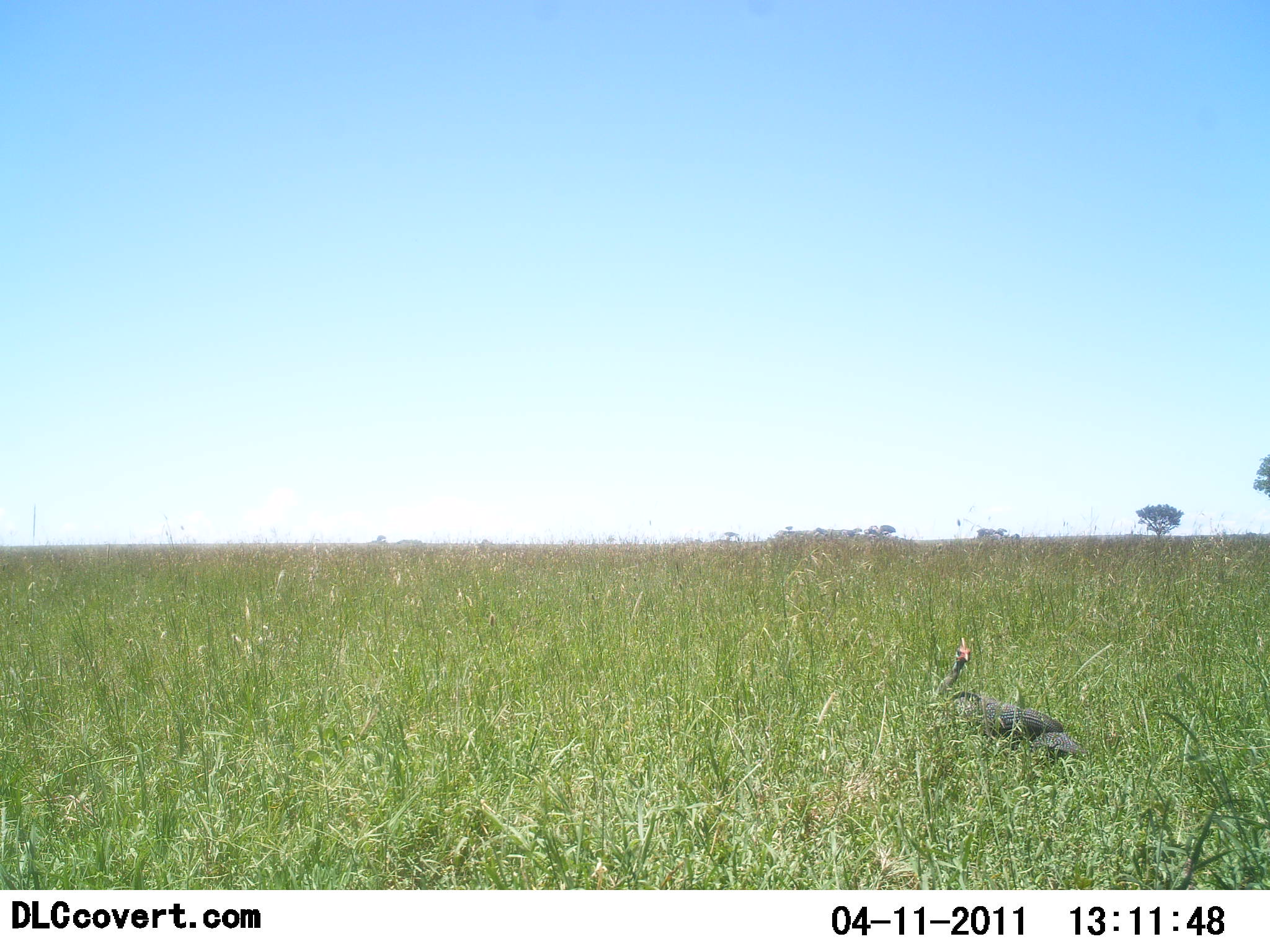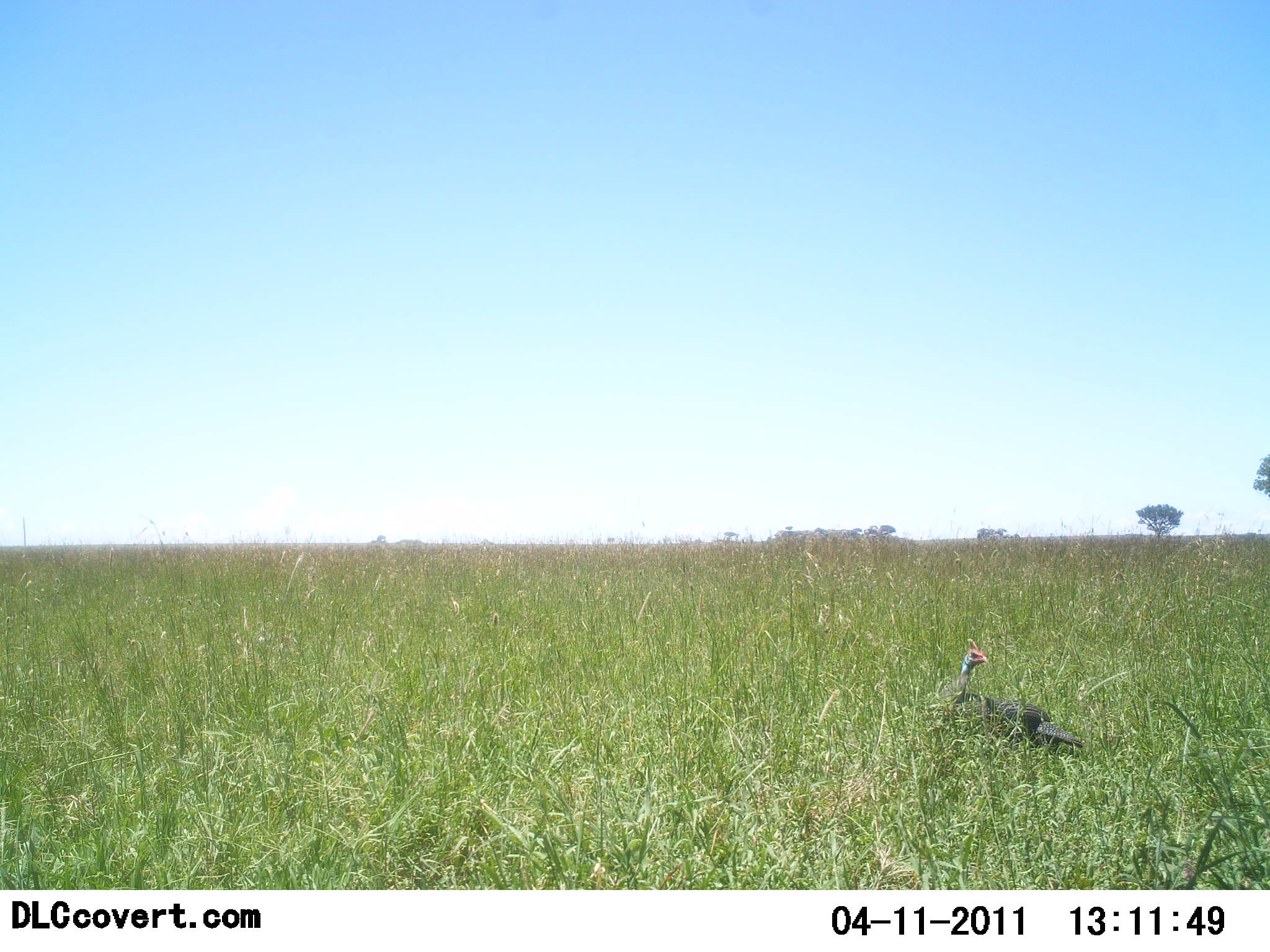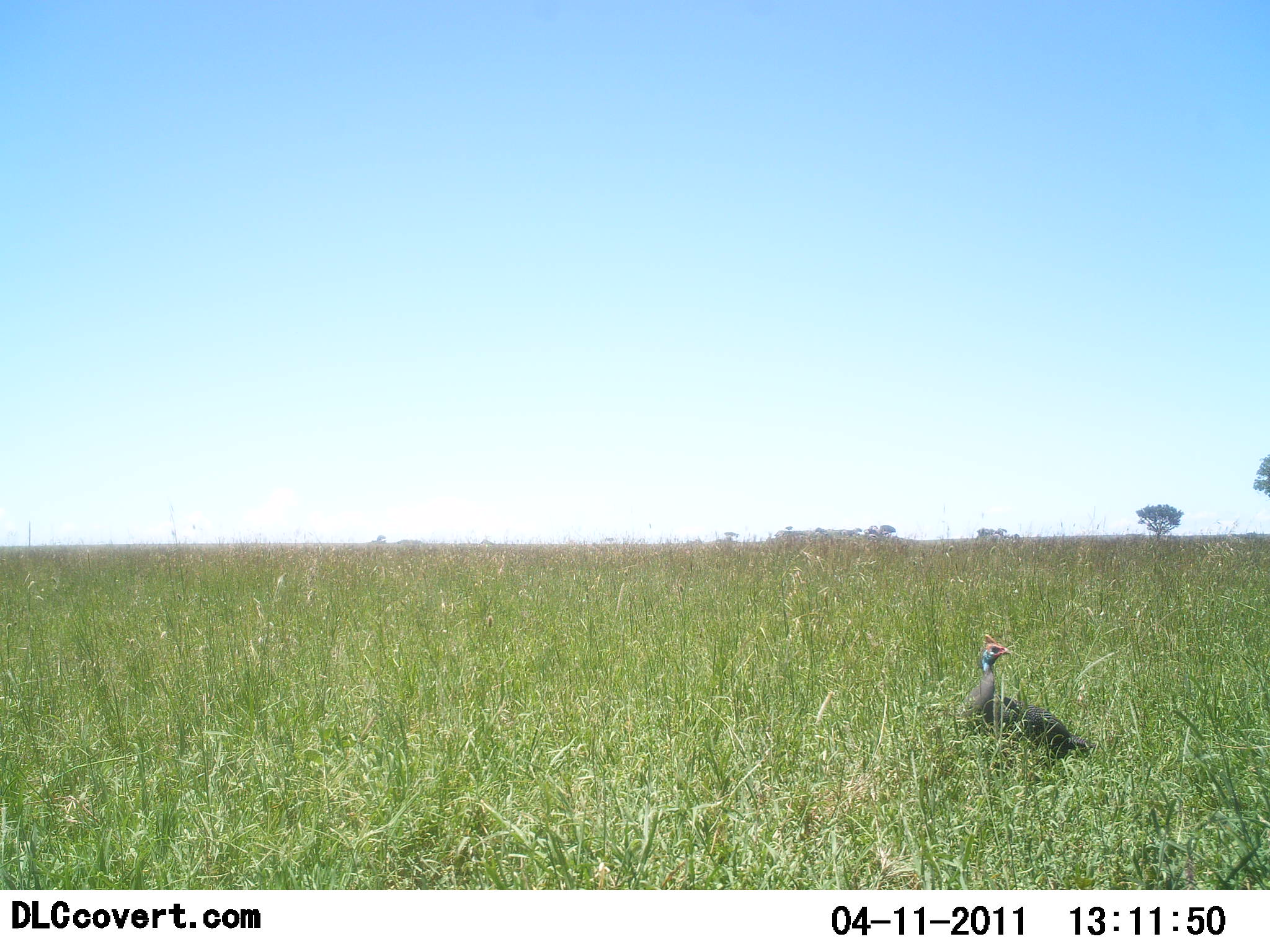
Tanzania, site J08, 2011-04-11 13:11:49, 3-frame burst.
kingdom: Animalia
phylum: Chordata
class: Aves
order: Galliformes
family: Numididae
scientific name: Numididae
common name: guinea fowl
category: guineafowl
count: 1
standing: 64%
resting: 7%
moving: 29%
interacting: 0%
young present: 0%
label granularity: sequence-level